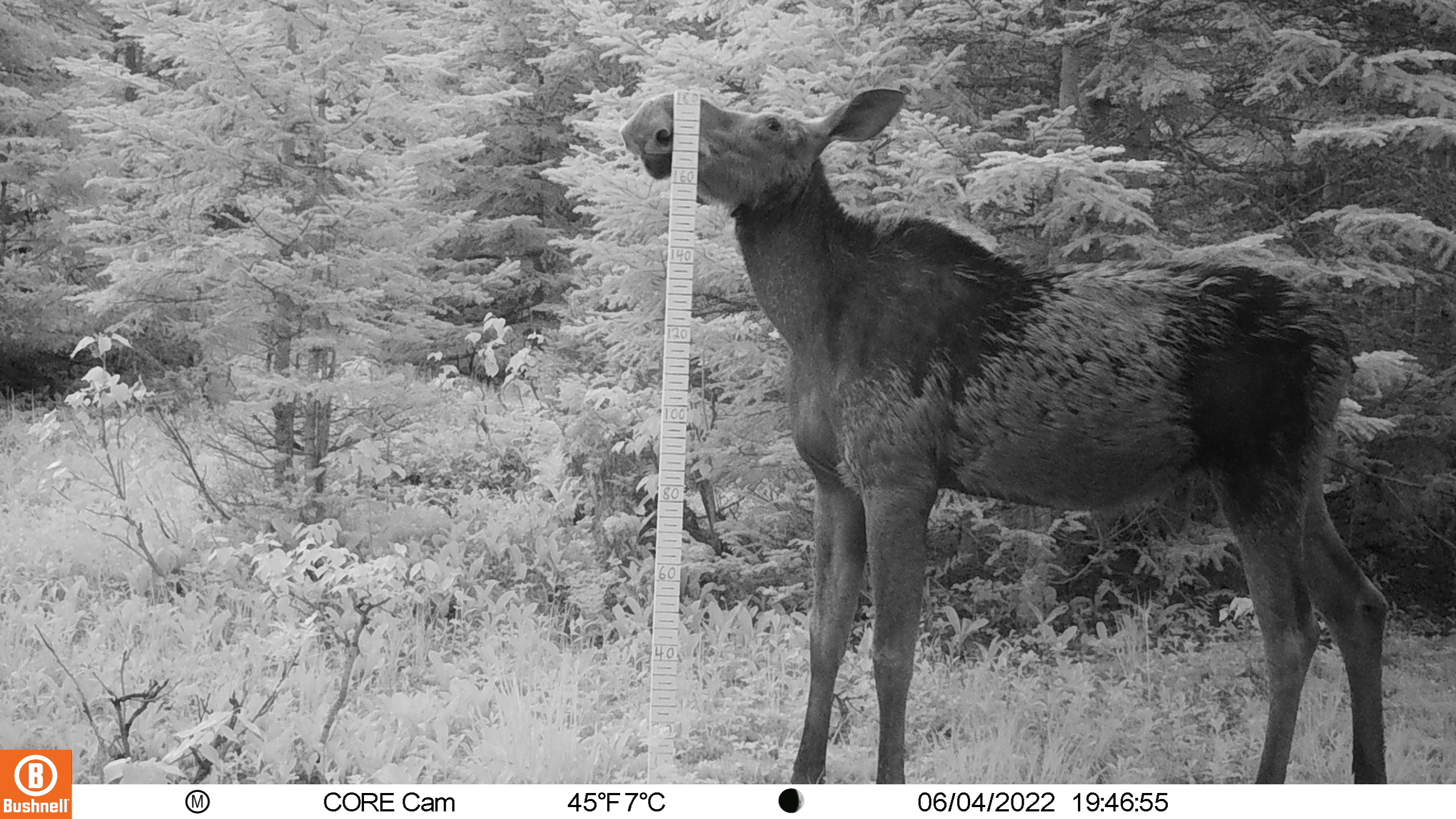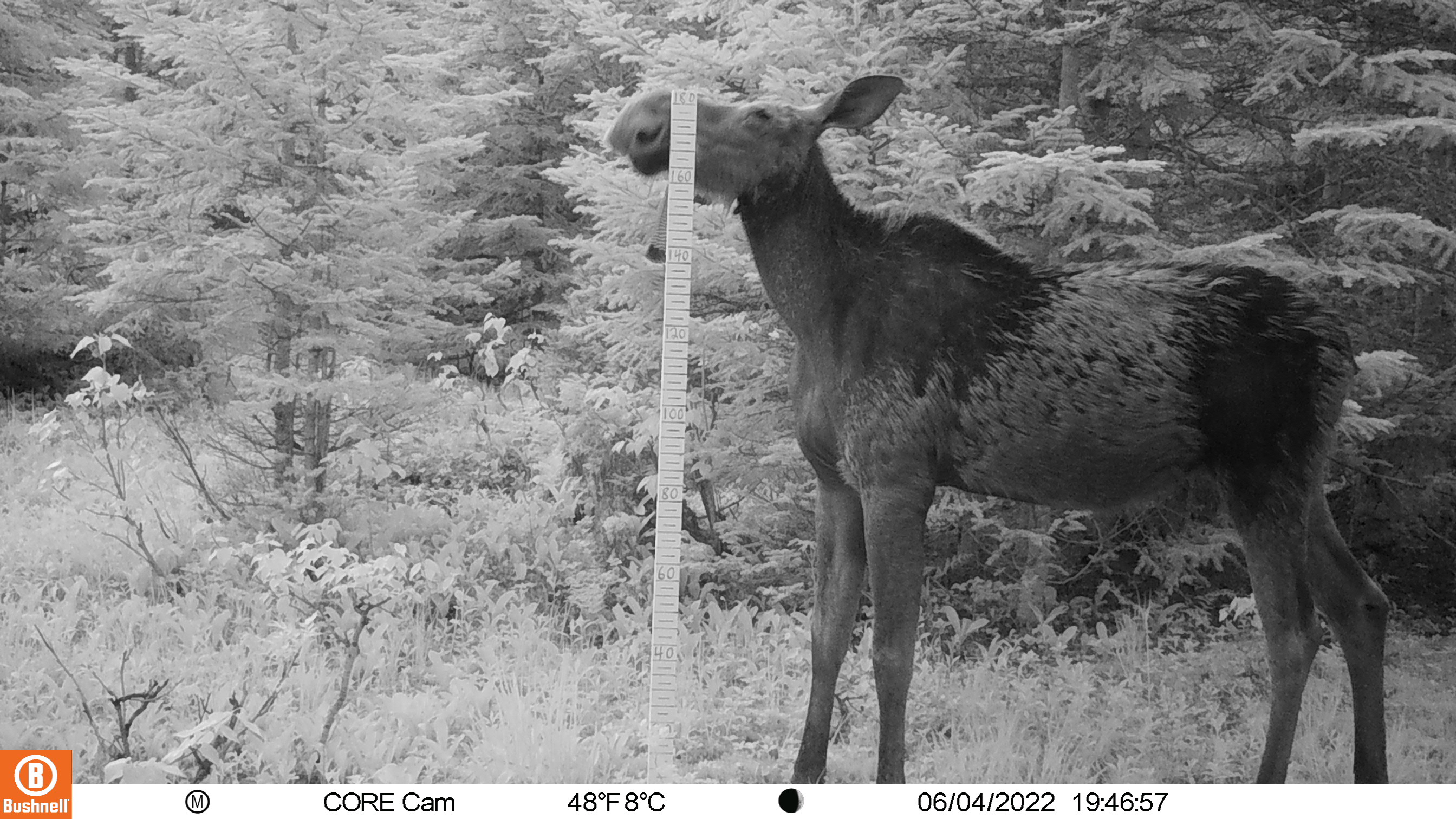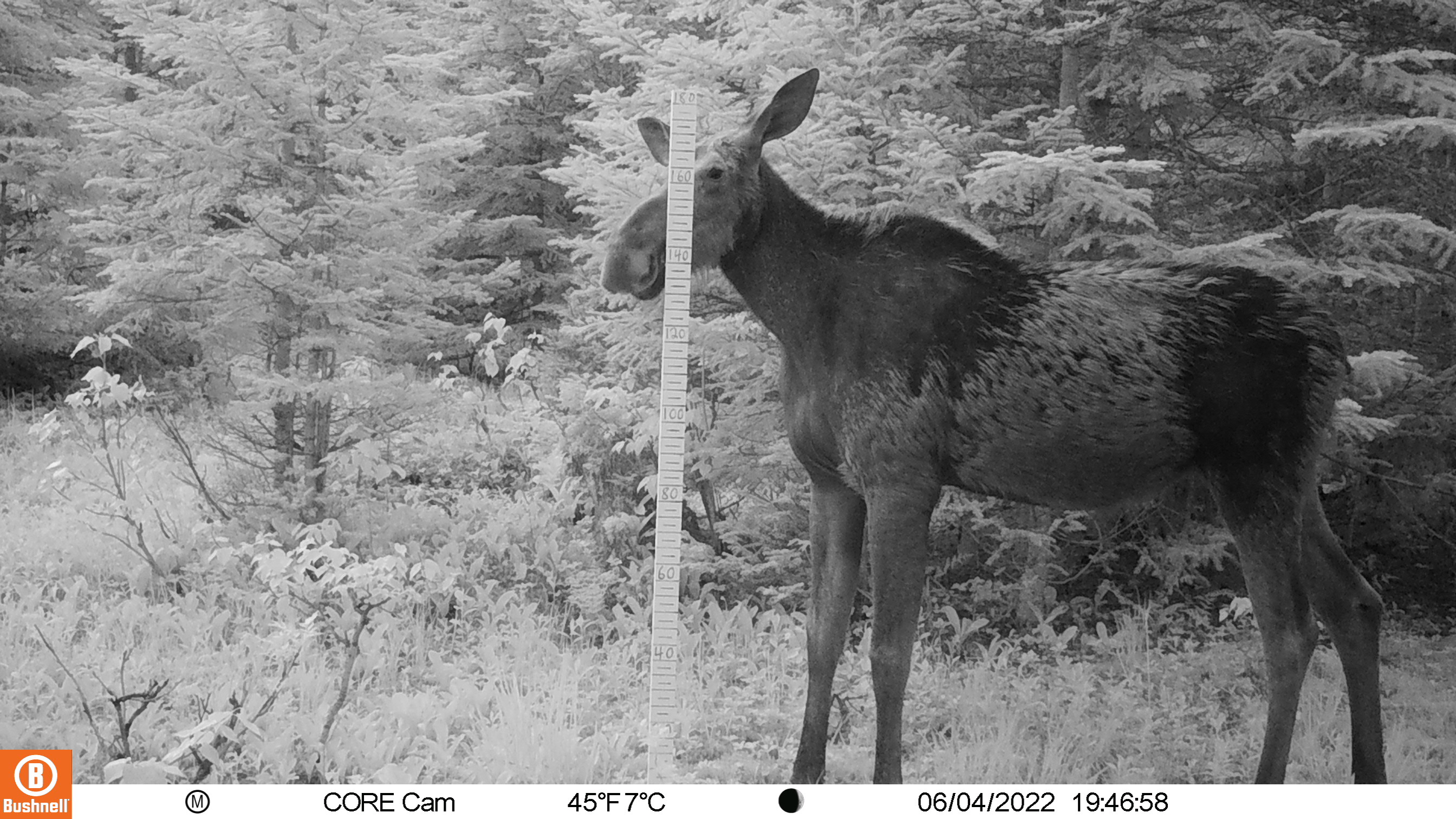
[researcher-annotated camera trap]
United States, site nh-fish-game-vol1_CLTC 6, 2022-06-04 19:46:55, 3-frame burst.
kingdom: Animalia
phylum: Chordata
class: Mammalia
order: Artiodactyla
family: Cervidae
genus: Alces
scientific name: Alces alces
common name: moose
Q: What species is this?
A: Moose (Alces alces).